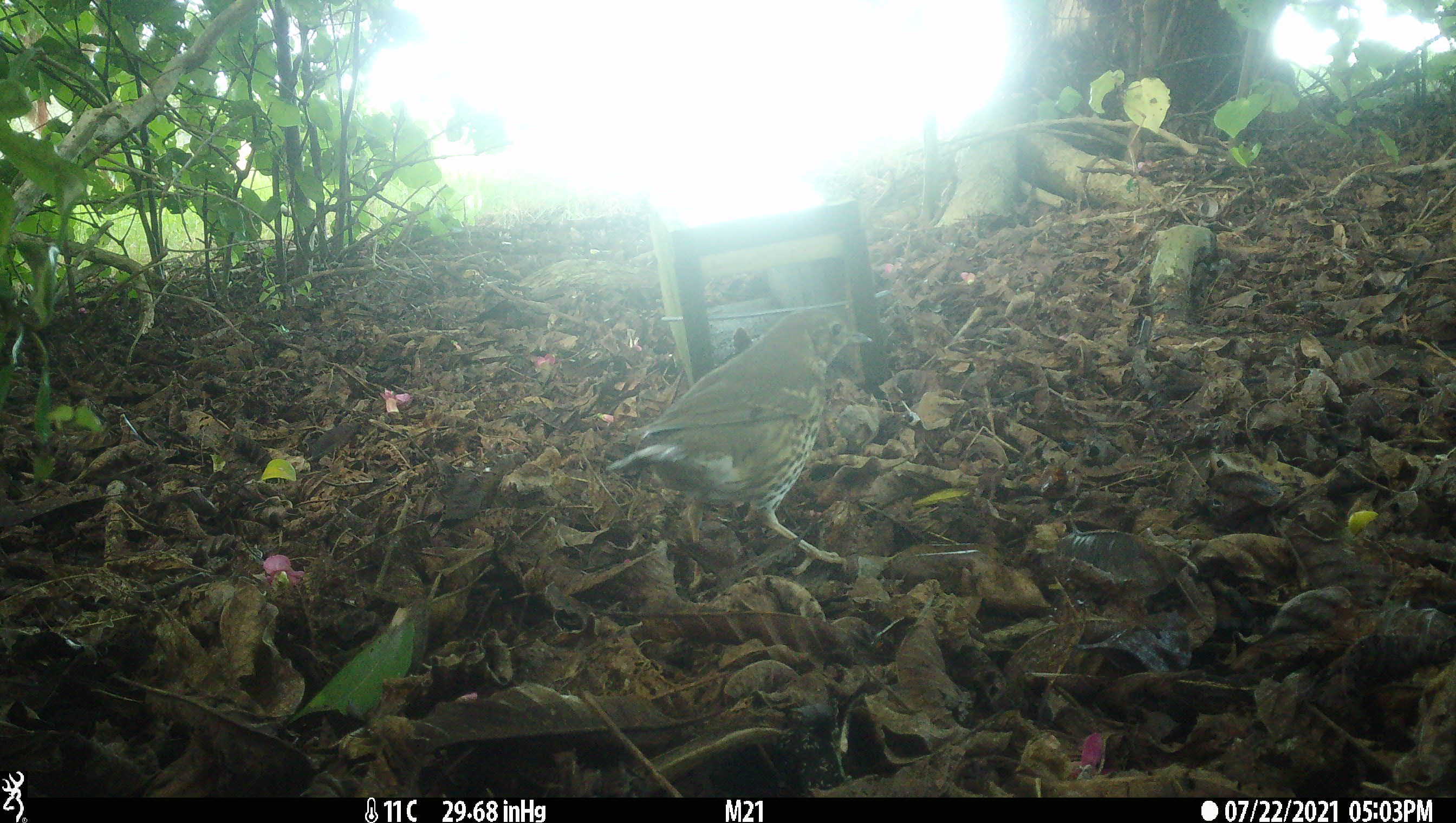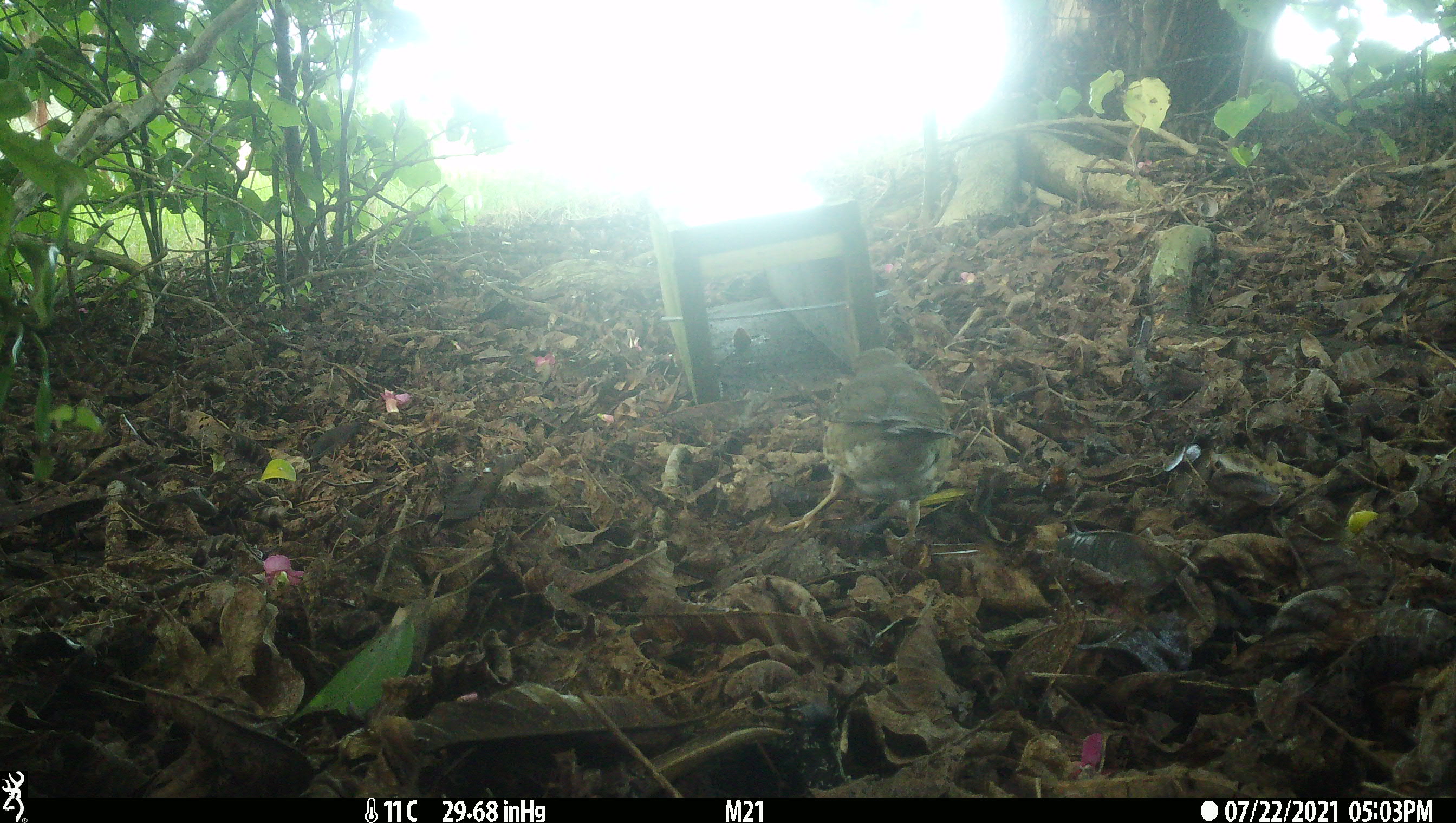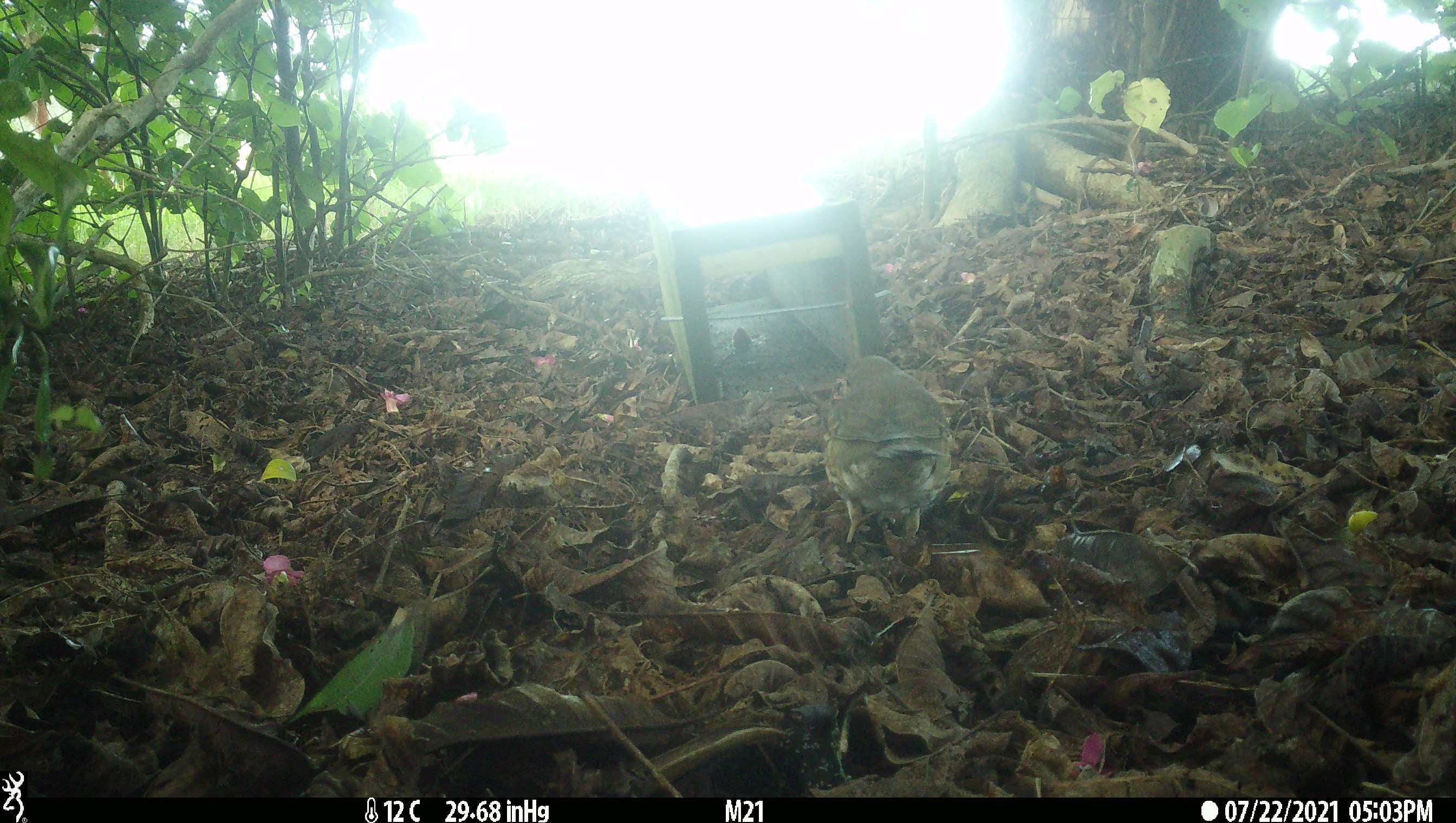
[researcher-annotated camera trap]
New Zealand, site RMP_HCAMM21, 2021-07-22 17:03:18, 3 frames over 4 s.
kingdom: Animalia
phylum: Chordata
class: Aves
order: Passeriformes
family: Turdidae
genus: Turdus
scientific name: Turdus philomelos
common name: song thrush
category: thrush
Thrush (song thrush) (Turdus philomelos).